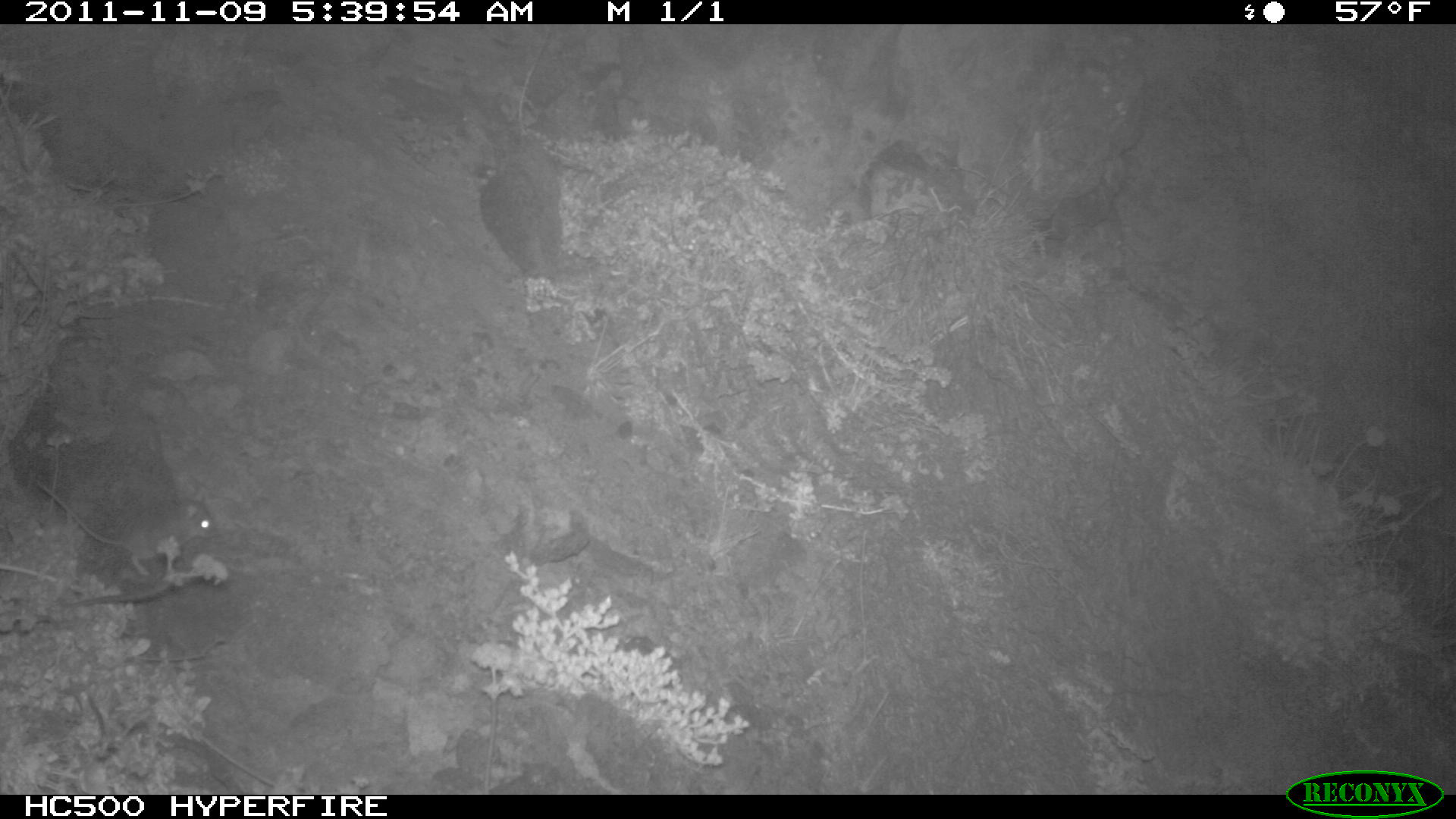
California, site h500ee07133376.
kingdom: Animalia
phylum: Chordata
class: Mammalia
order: Rodentia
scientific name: Rodentia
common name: rodent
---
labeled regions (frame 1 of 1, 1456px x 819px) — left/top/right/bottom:
rodent: 38/482/217/576